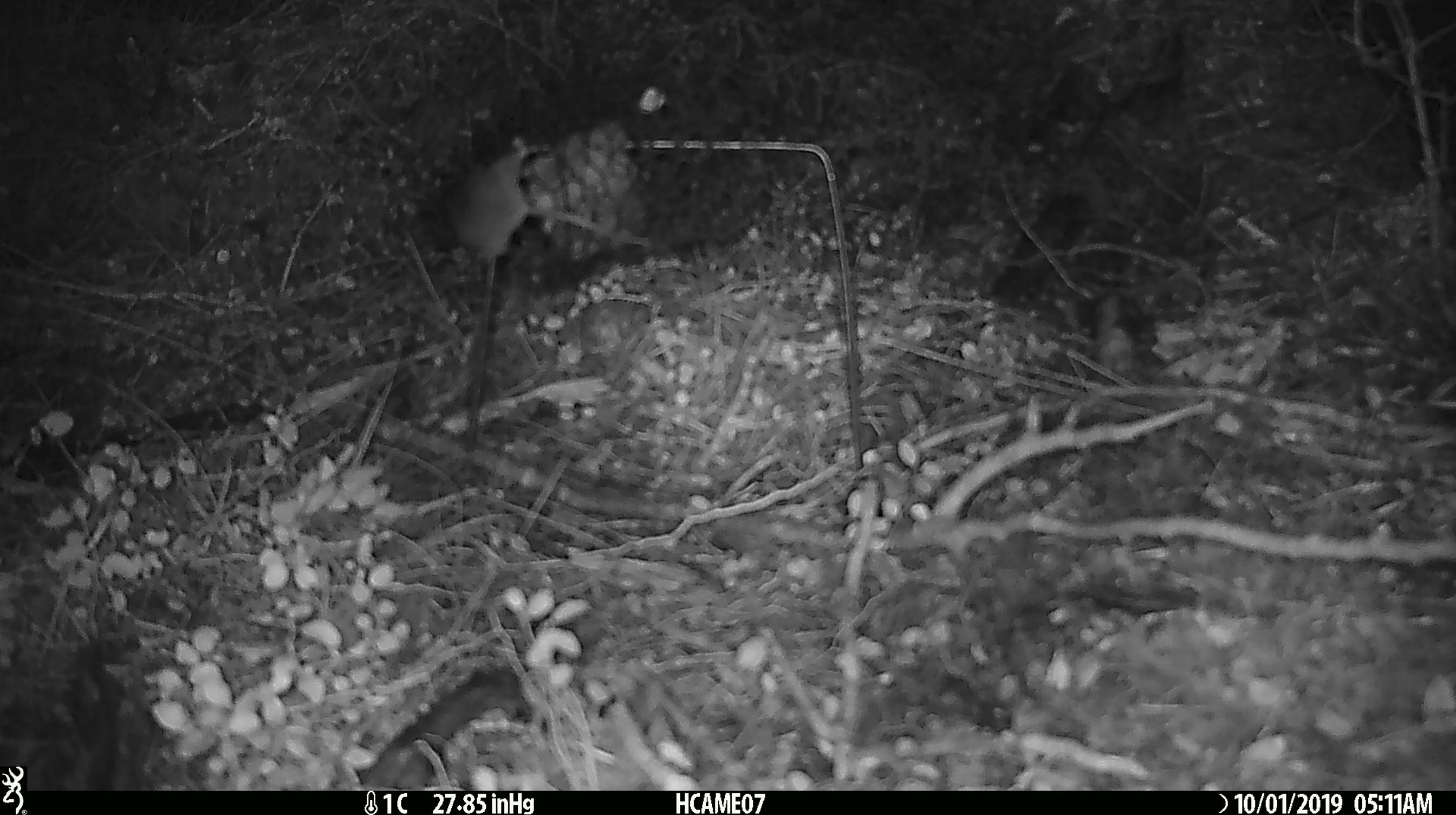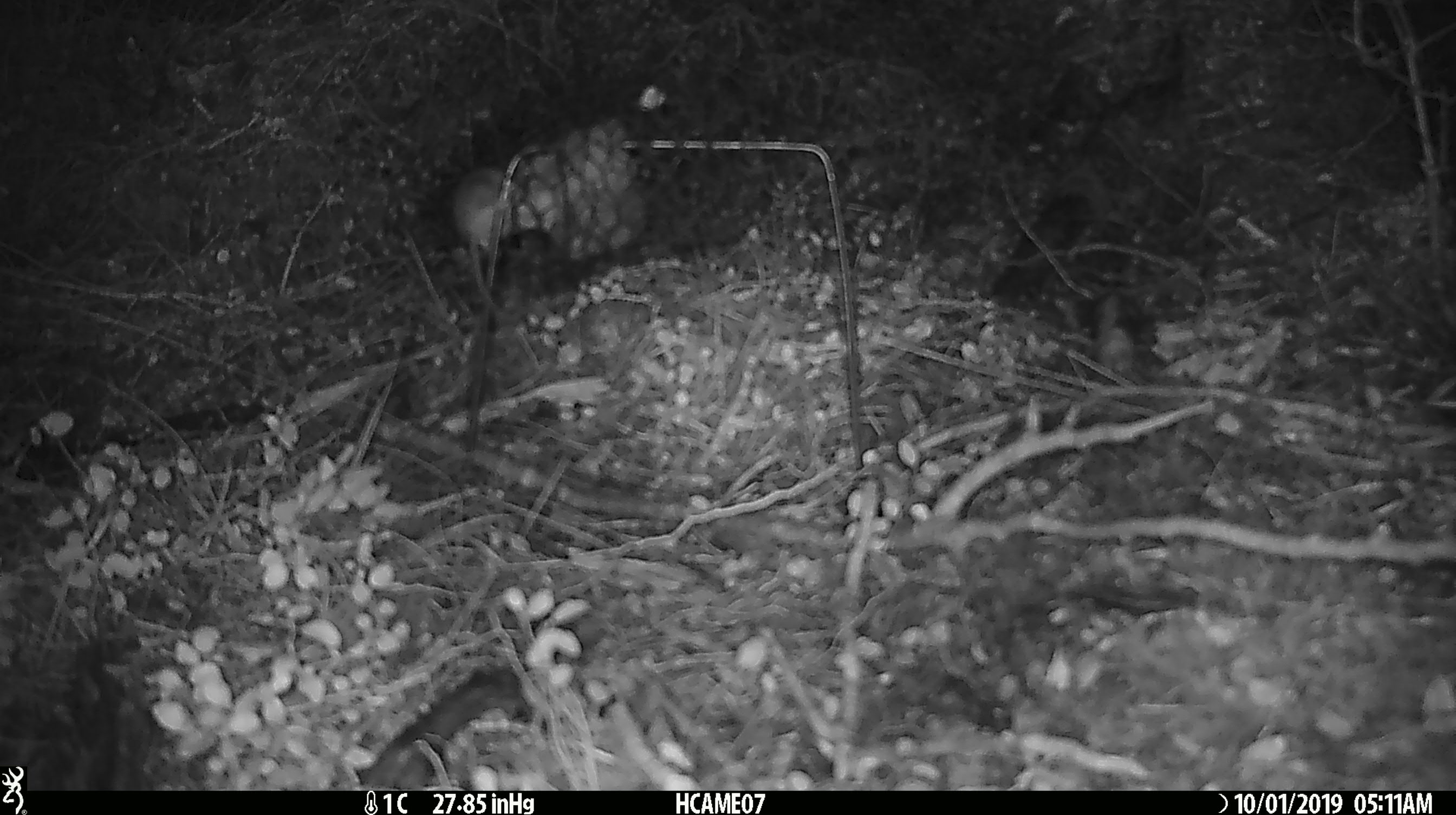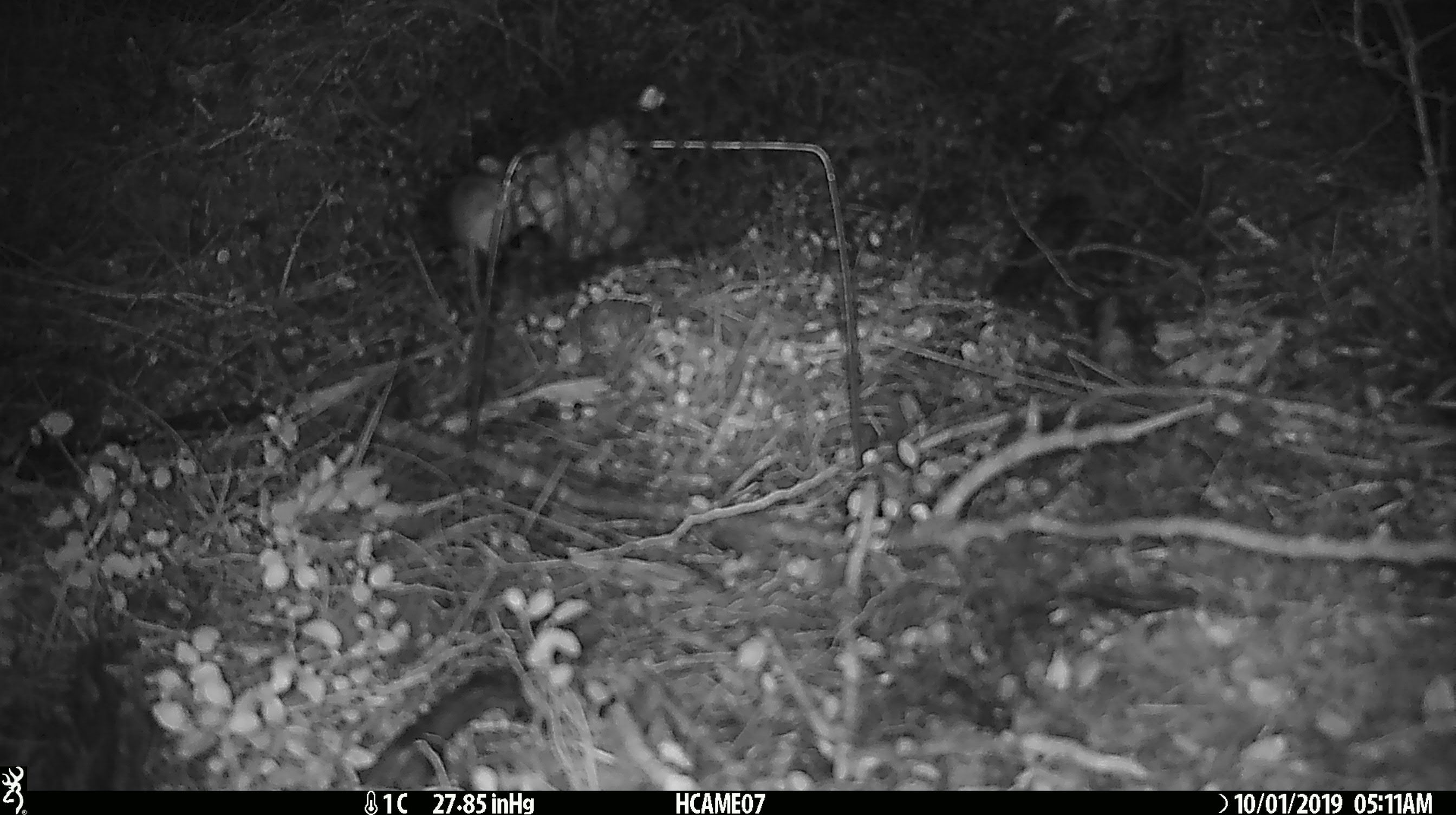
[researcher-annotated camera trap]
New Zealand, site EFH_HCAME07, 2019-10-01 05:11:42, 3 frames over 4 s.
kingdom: Animalia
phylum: Chordata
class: Mammalia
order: Rodentia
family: Muridae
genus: Mus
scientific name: Mus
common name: mouse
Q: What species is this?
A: Mouse (Mus).